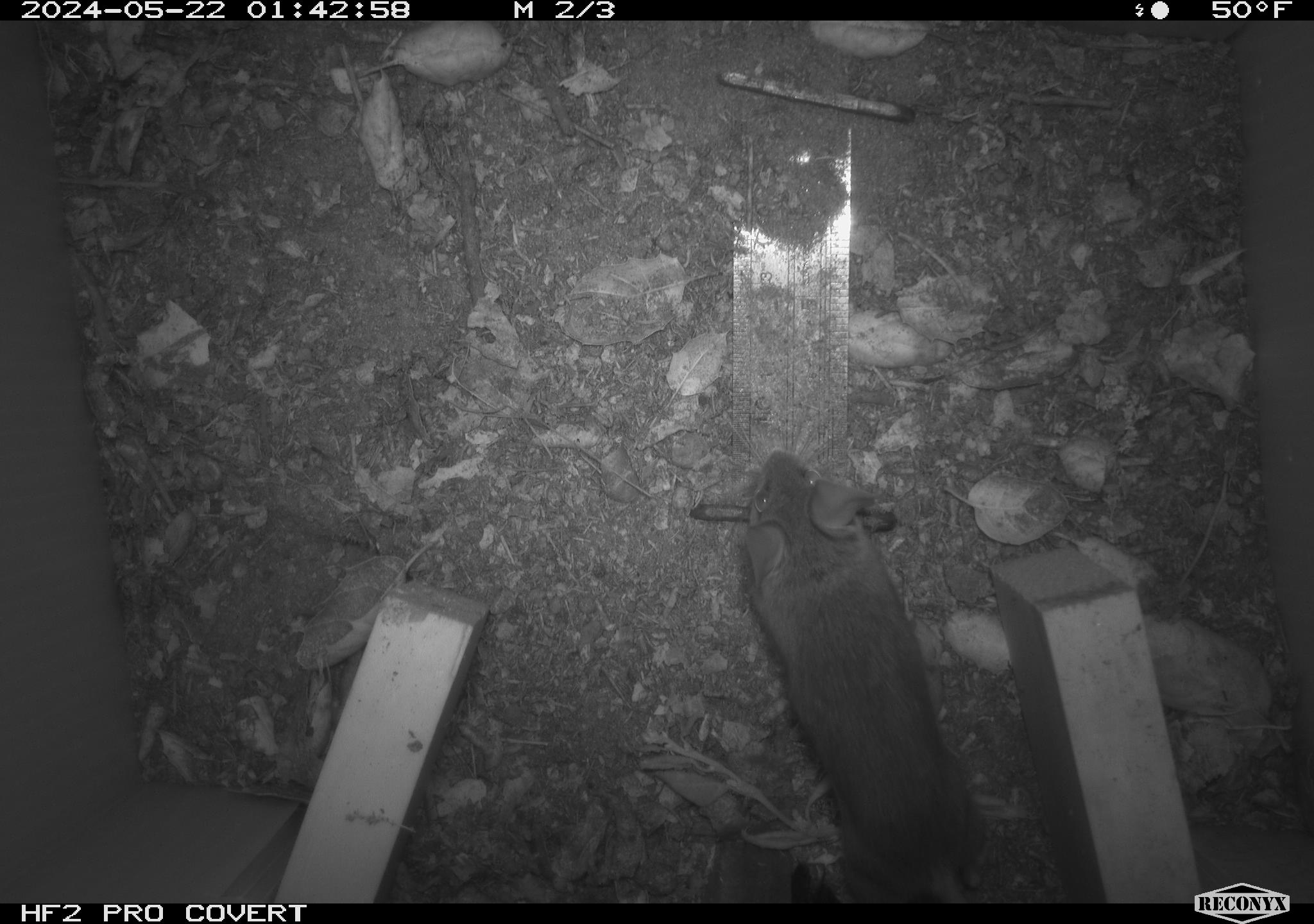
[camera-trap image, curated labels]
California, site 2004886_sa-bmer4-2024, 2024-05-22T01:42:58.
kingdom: Animalia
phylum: Chordata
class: Mammalia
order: Rodentia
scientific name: Rodentia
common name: mouse species